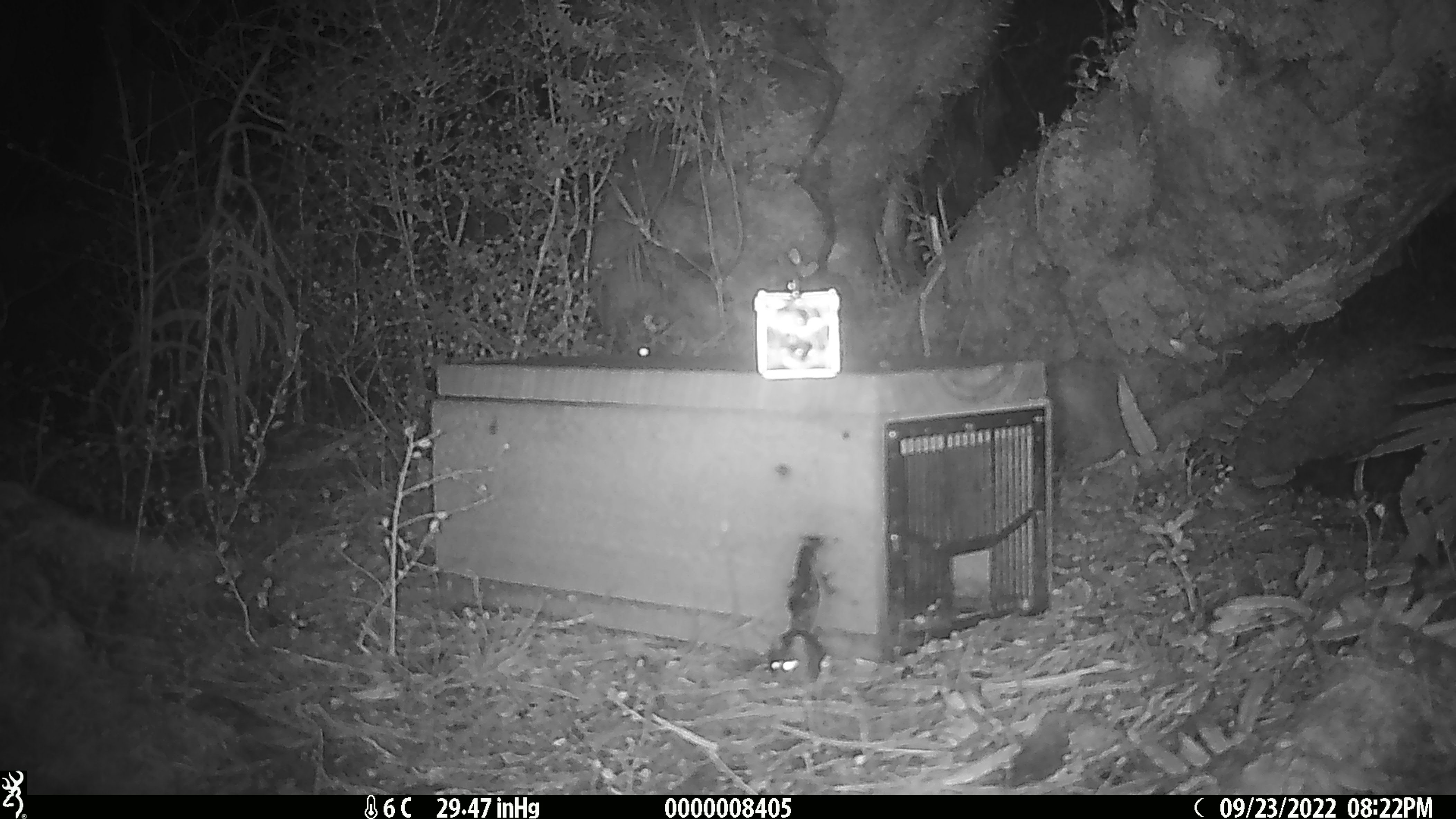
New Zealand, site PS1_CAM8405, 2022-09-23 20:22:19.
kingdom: Animalia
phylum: Chordata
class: Mammalia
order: Rodentia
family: Muridae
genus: Mus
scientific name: Mus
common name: mouse